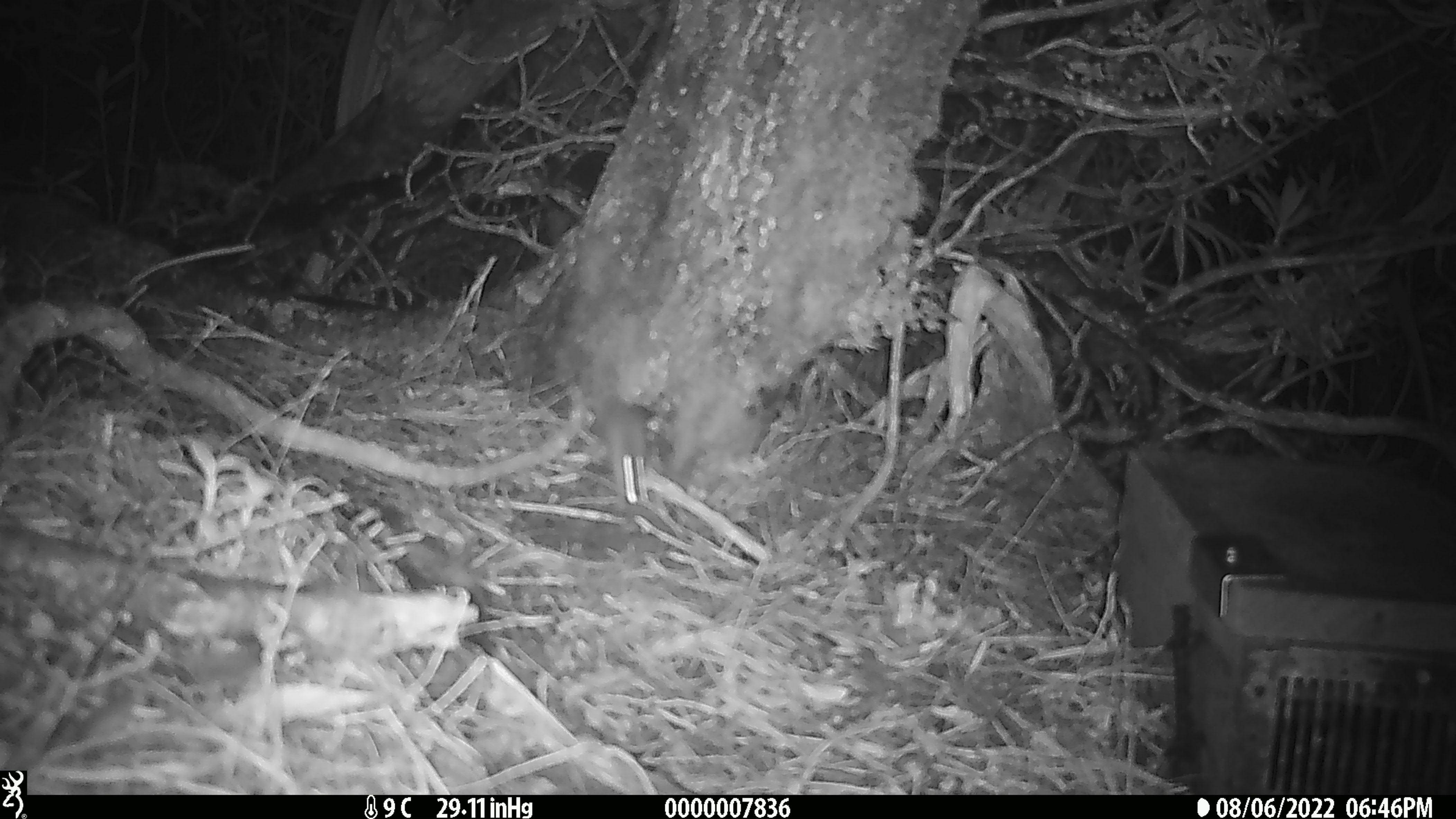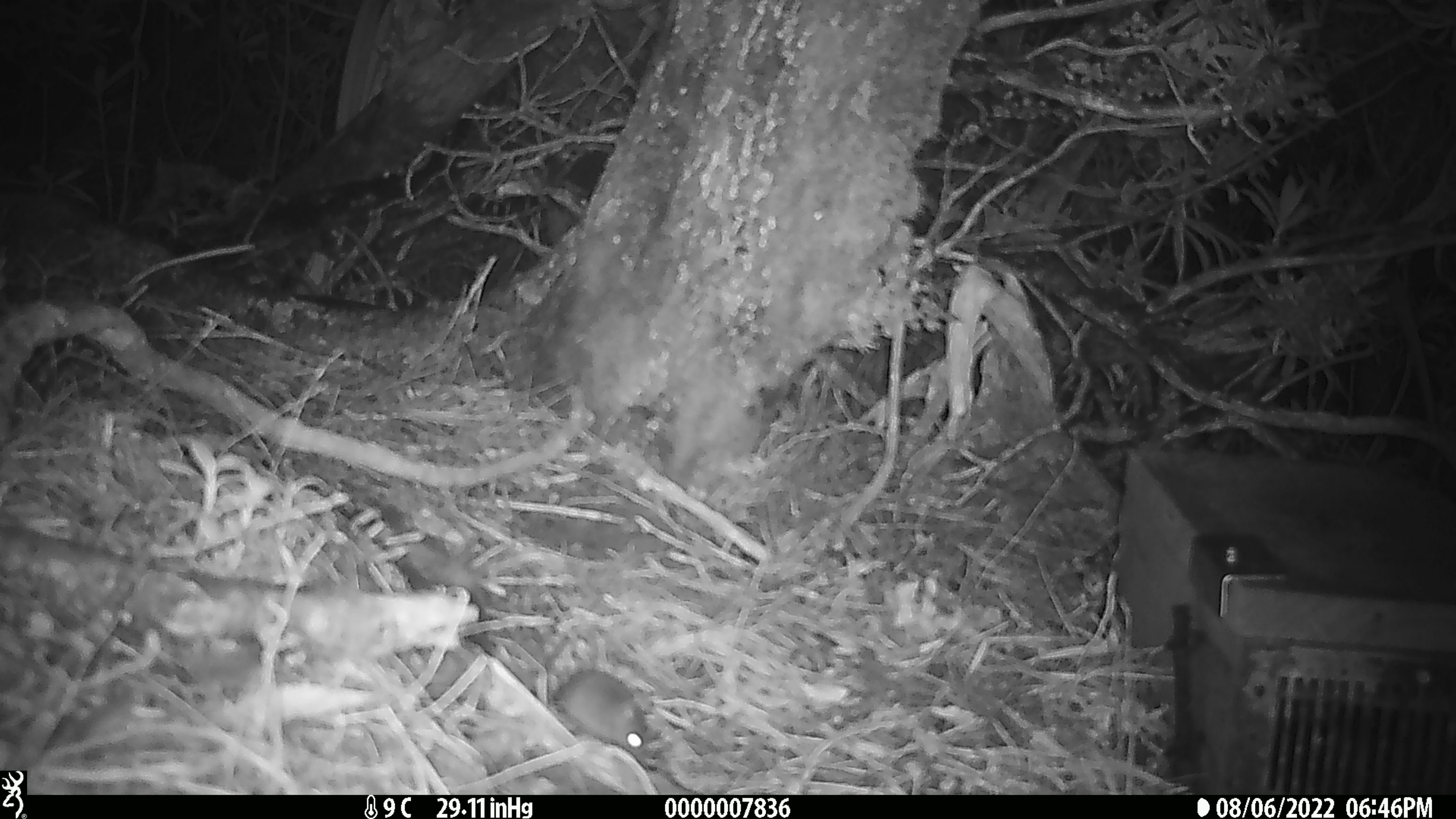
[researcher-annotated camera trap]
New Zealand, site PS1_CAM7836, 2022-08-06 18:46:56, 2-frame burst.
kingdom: Animalia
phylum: Chordata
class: Mammalia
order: Rodentia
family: Muridae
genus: Mus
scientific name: Mus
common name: mouse